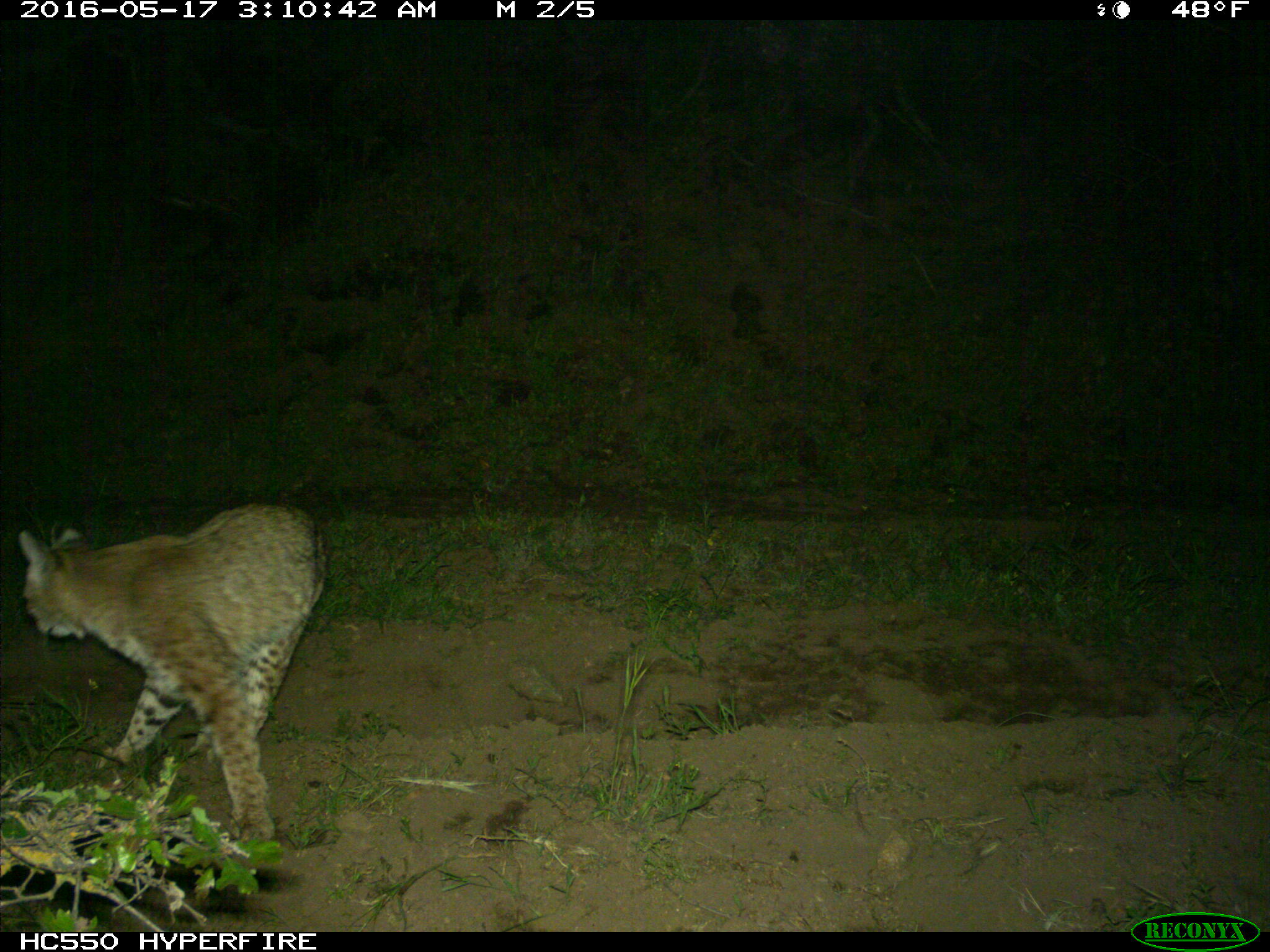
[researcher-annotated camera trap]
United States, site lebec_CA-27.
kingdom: Animalia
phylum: Chordata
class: Mammalia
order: Carnivora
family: Felidae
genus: Lynx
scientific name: Lynx rufus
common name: bobcat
Lynx rufus (bobcat).